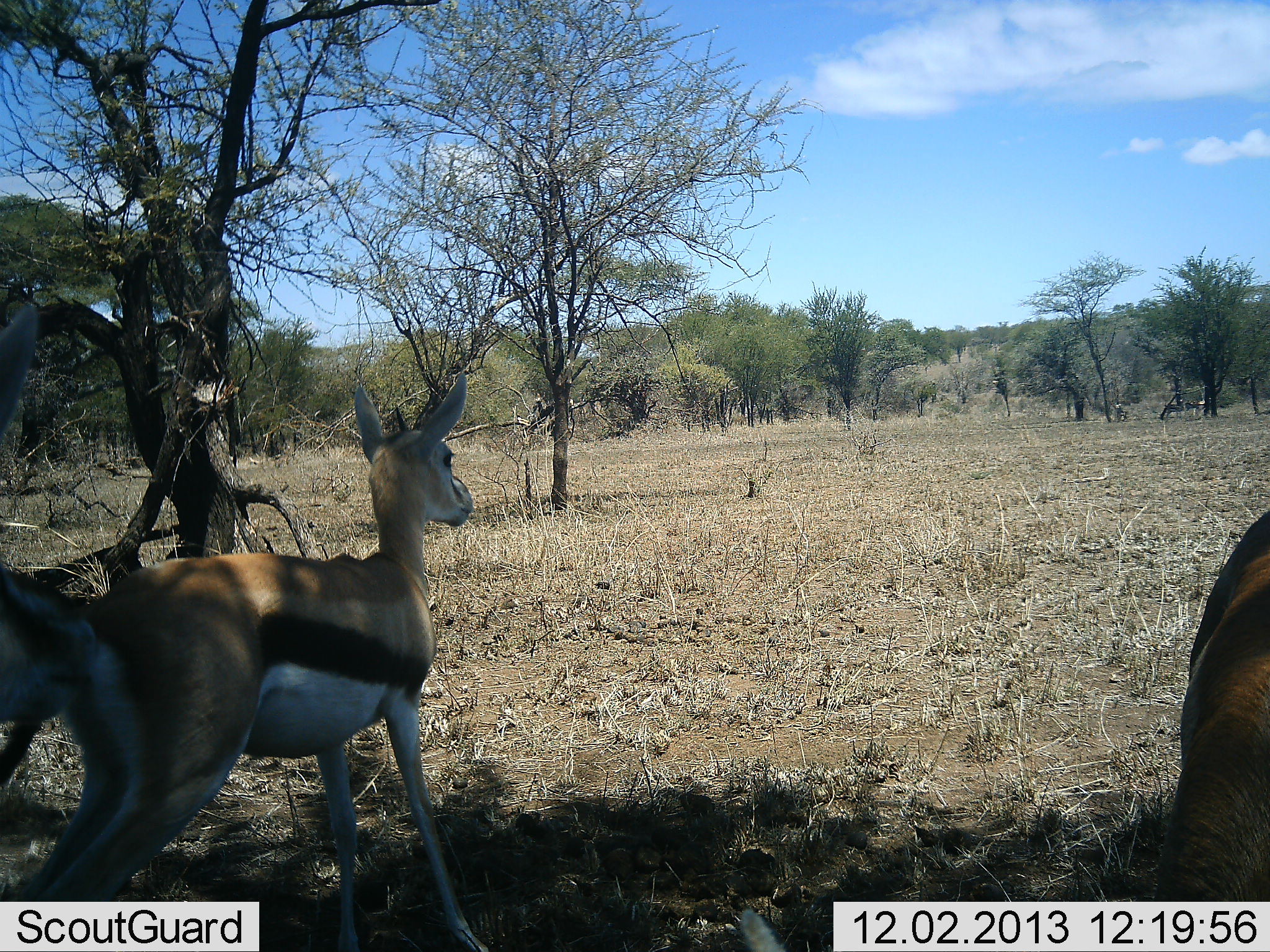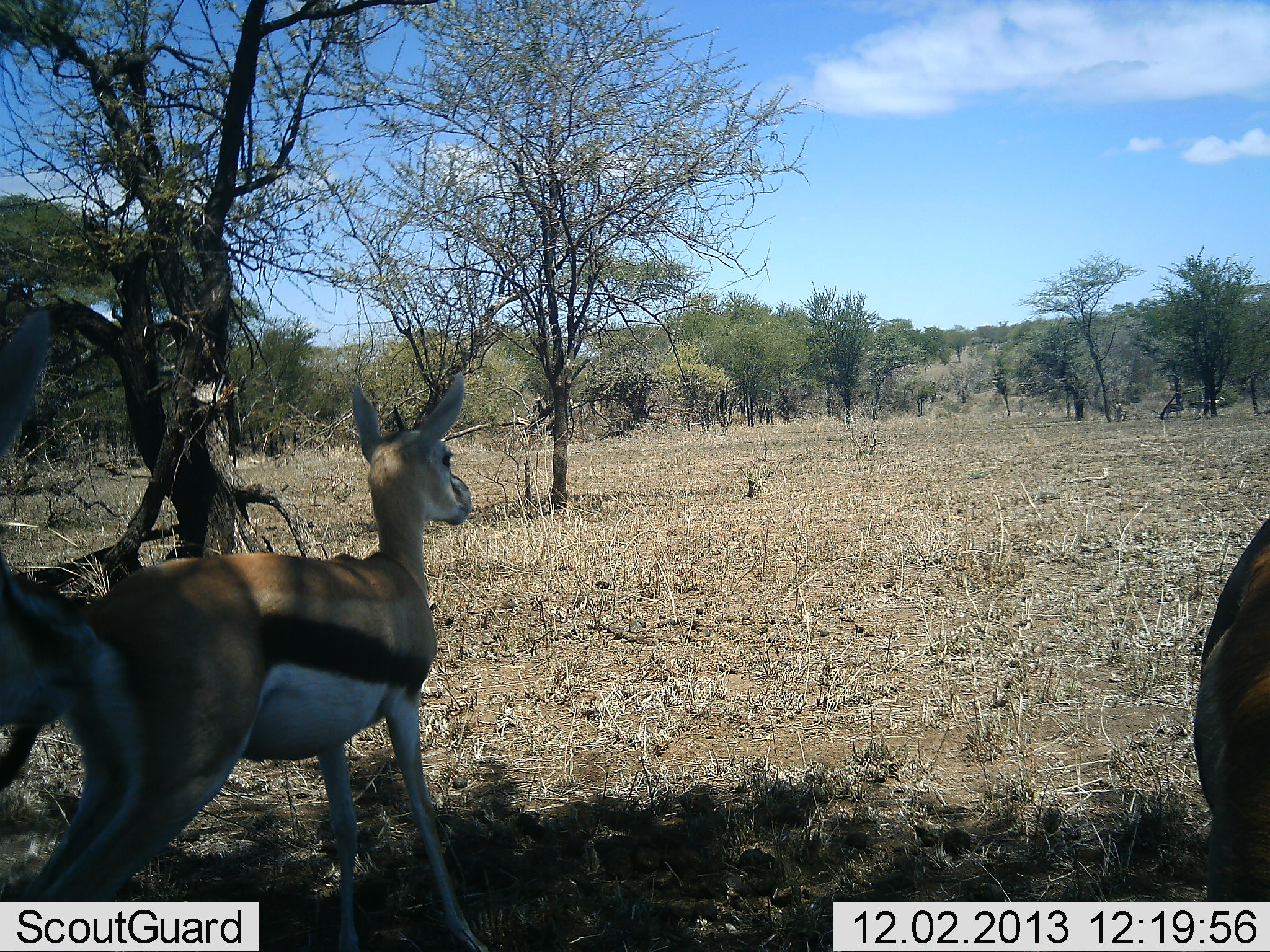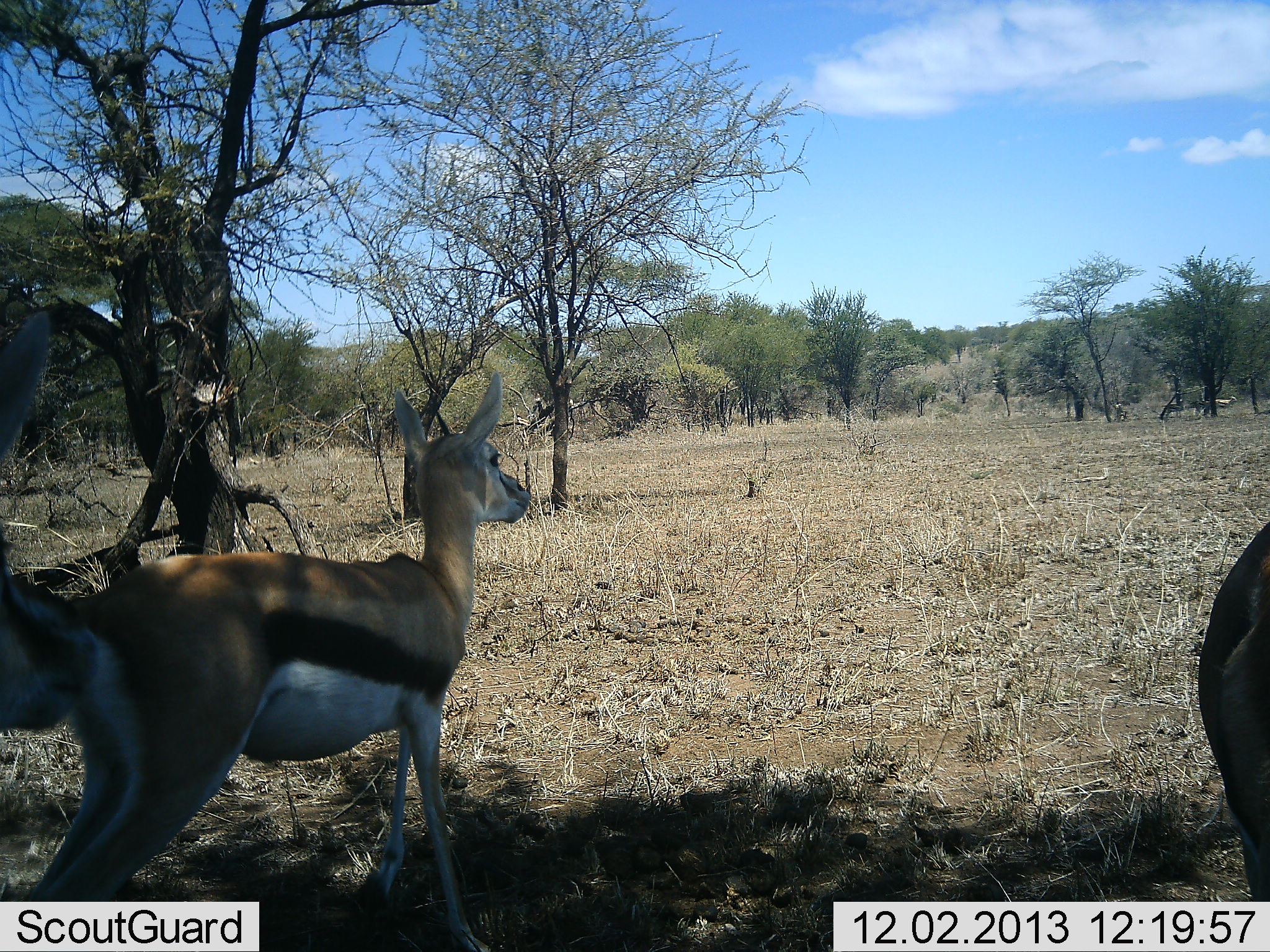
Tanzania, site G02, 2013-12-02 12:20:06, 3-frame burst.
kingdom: Animalia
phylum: Chordata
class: Mammalia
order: Artiodactyla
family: Bovidae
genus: Eudorcas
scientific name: Eudorcas thomsonii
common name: thomson's gazelle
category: gazellethomsons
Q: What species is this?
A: Gazellethomsons (thomson's gazelle) (Eudorcas thomsonii).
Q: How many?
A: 3.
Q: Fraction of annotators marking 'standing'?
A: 90%.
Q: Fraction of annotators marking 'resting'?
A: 0%.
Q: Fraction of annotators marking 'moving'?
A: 20%.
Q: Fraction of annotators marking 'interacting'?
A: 0%.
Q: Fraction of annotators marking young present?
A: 0%.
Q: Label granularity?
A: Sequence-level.